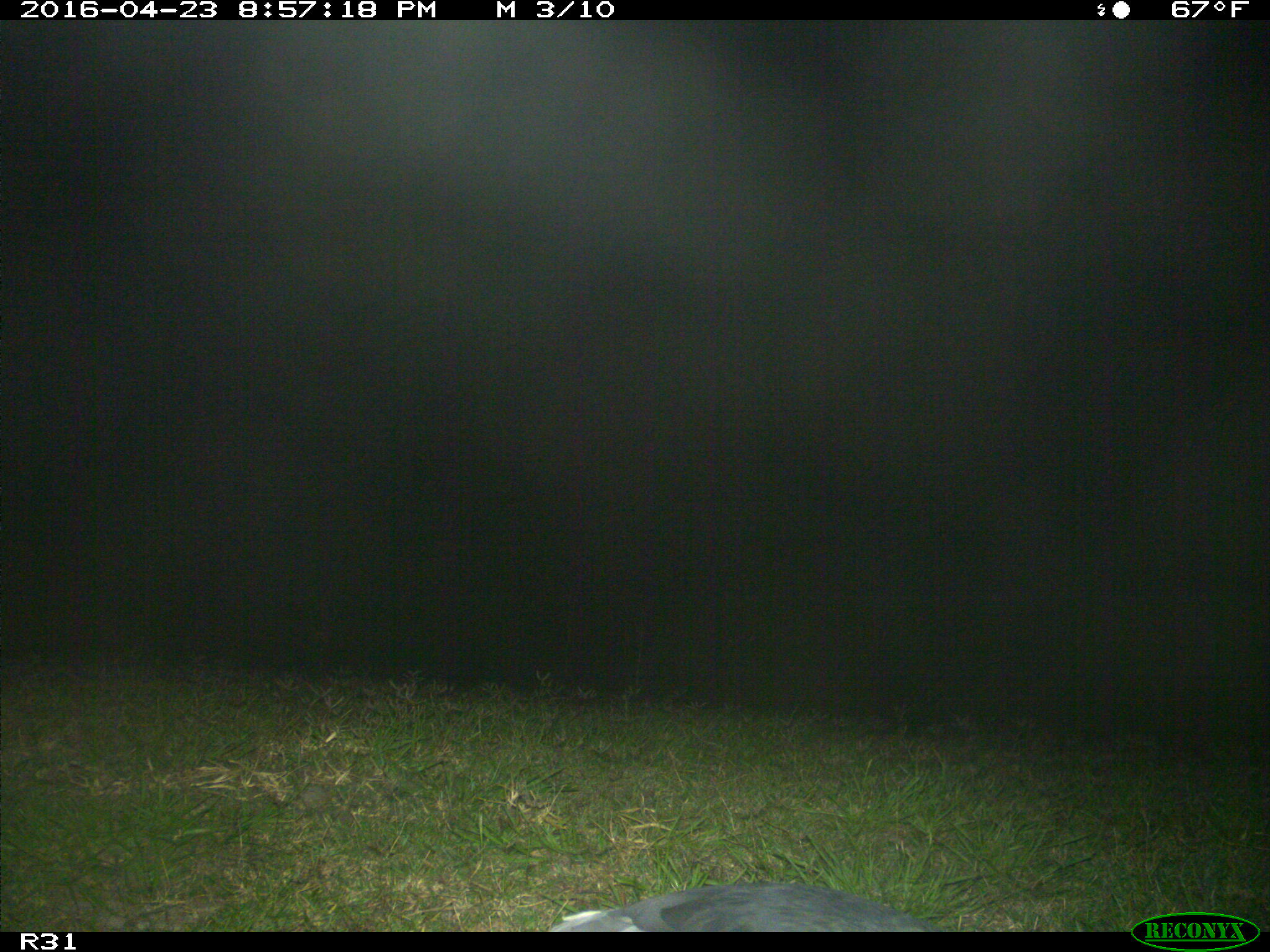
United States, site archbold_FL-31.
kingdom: Animalia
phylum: Chordata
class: Aves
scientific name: Aves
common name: birds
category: unidentified bird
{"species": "unidentified bird (birds) (Aves)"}